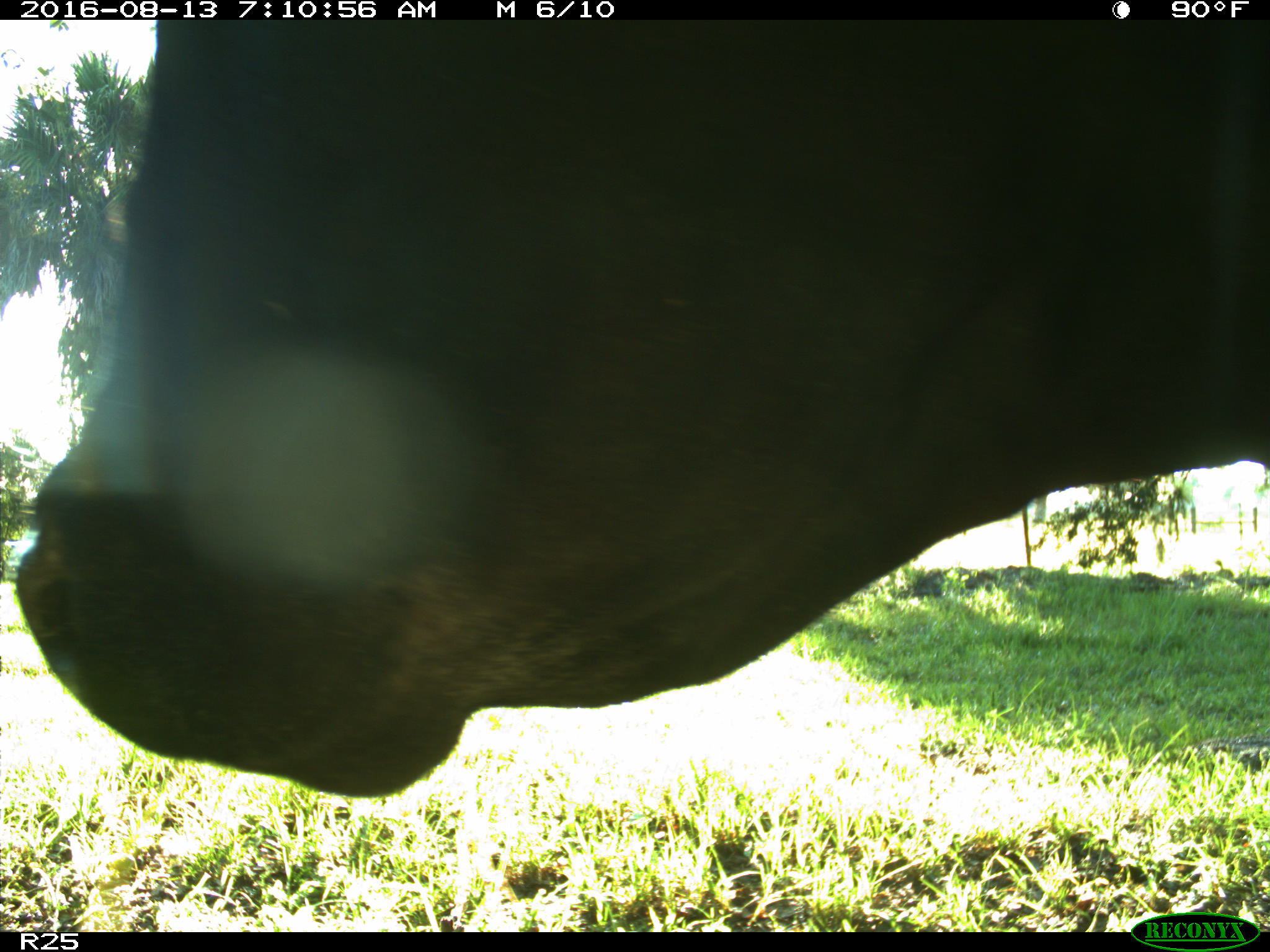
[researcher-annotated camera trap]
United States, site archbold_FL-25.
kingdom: Animalia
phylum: Chordata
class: Mammalia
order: Artiodactyla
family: Bovidae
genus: Bos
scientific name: Bos taurus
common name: domestic cow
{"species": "Bos taurus (domestic cow)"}